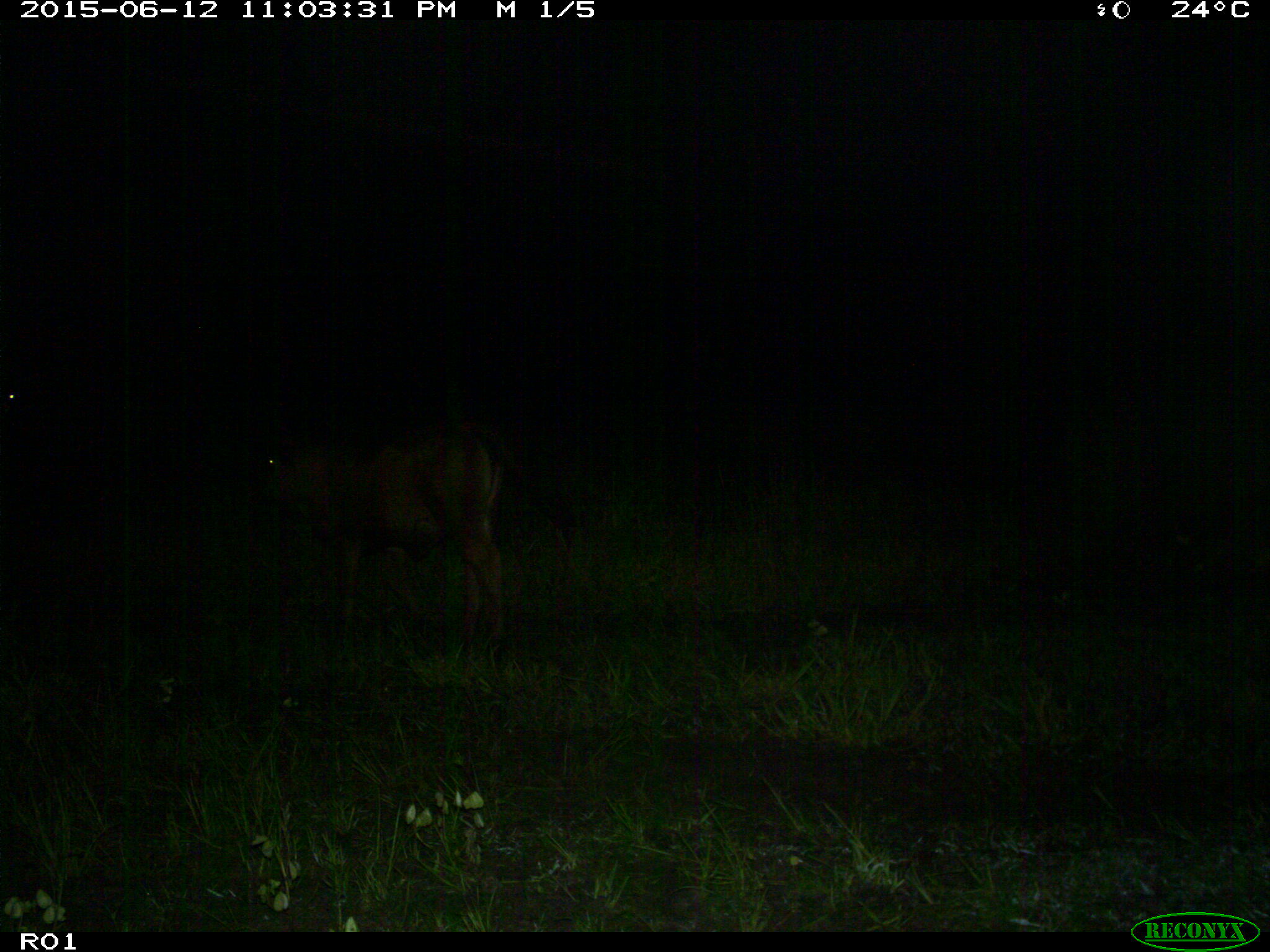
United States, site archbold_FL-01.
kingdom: Animalia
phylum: Chordata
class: Mammalia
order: Artiodactyla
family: Bovidae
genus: Bos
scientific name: Bos taurus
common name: domestic cow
Bos taurus (domestic cow).